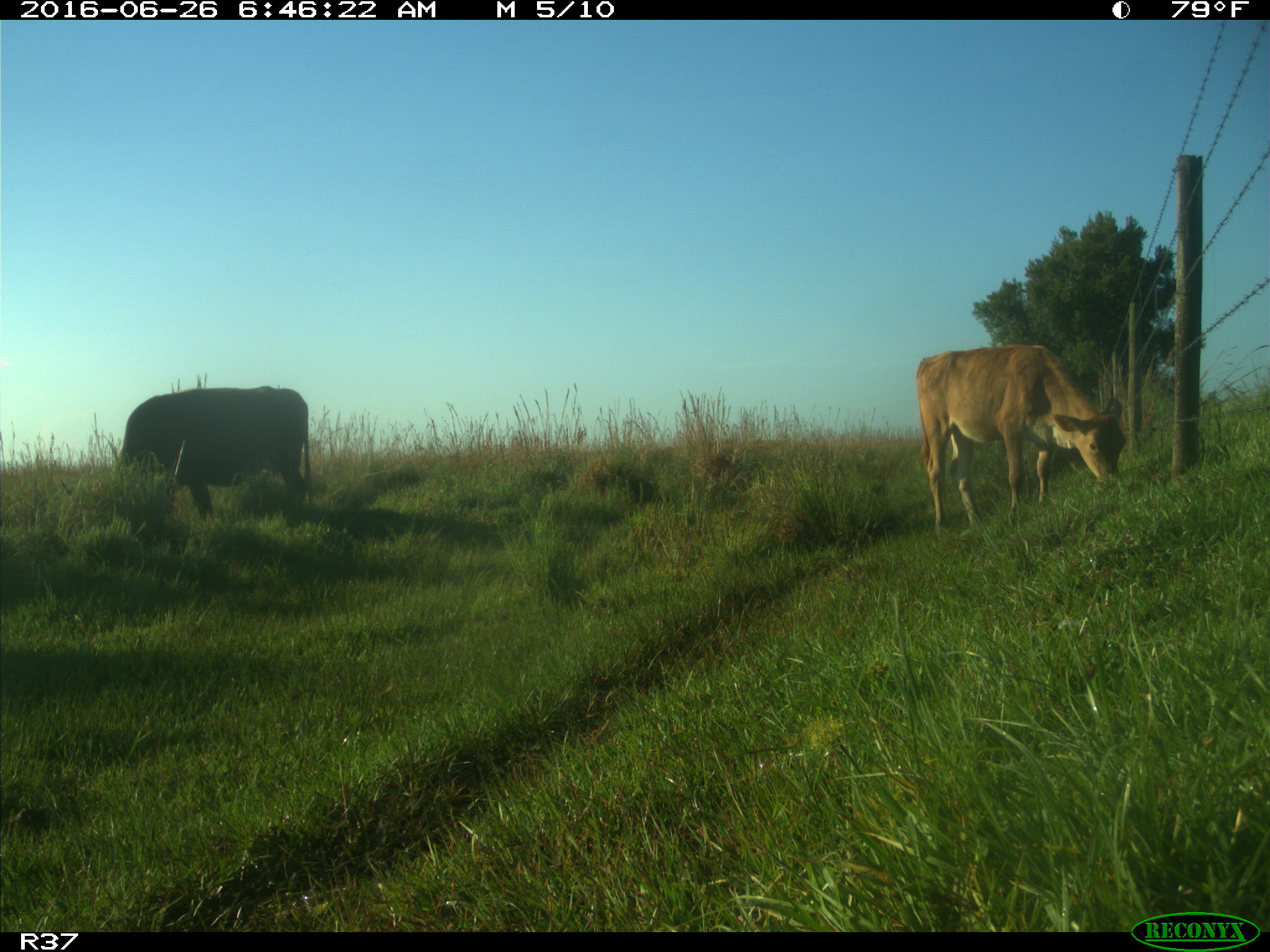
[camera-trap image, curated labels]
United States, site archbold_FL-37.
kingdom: Animalia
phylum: Chordata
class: Mammalia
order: Artiodactyla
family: Bovidae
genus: Bos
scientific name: Bos taurus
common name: domestic cow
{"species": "Bos taurus (domestic cow)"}